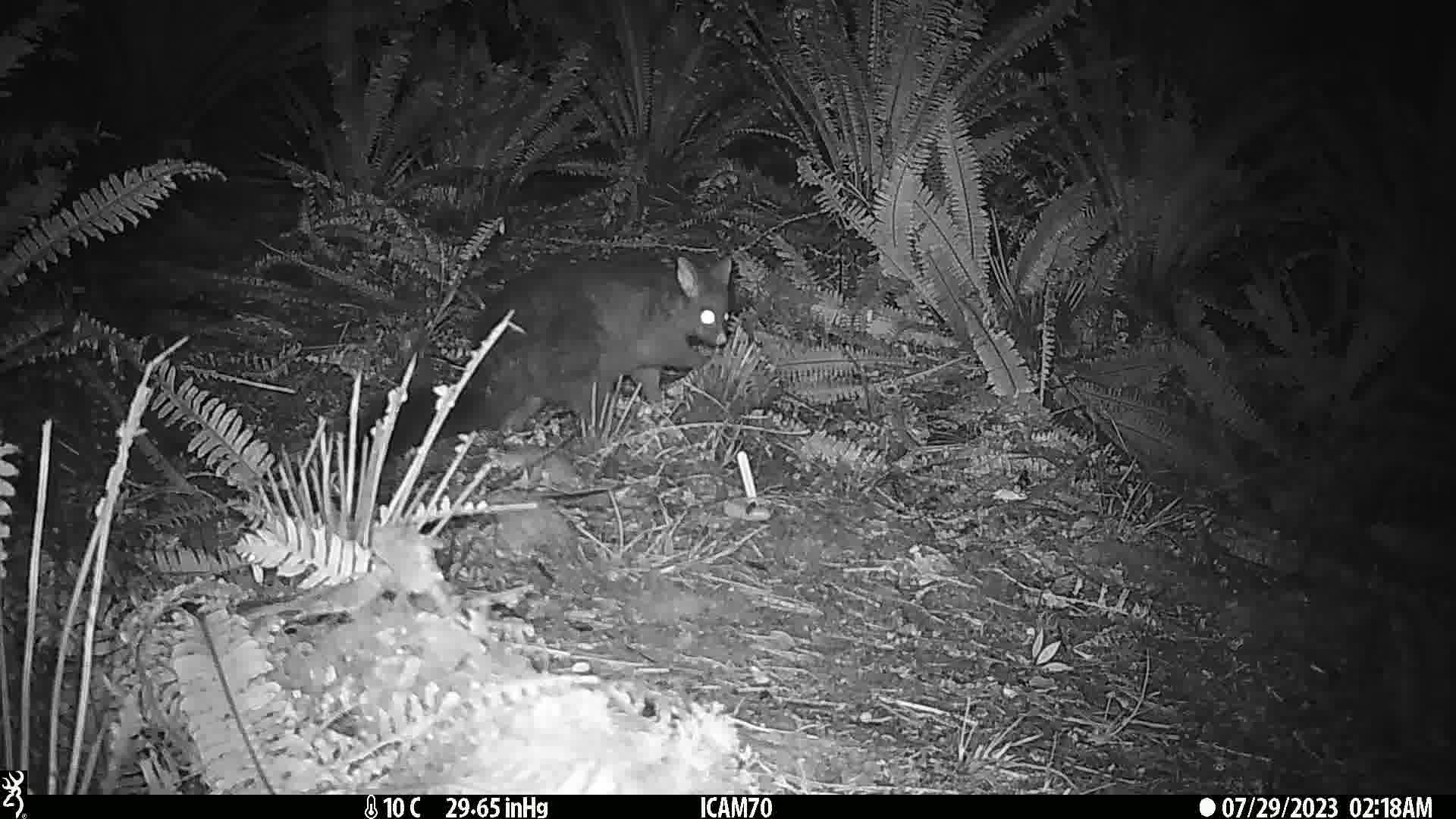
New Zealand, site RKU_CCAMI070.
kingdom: Animalia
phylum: Chordata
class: Mammalia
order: Diprotodontia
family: Phalangeridae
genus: Trichosurus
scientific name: Trichosurus vulpecula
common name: common brushtail possum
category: possum